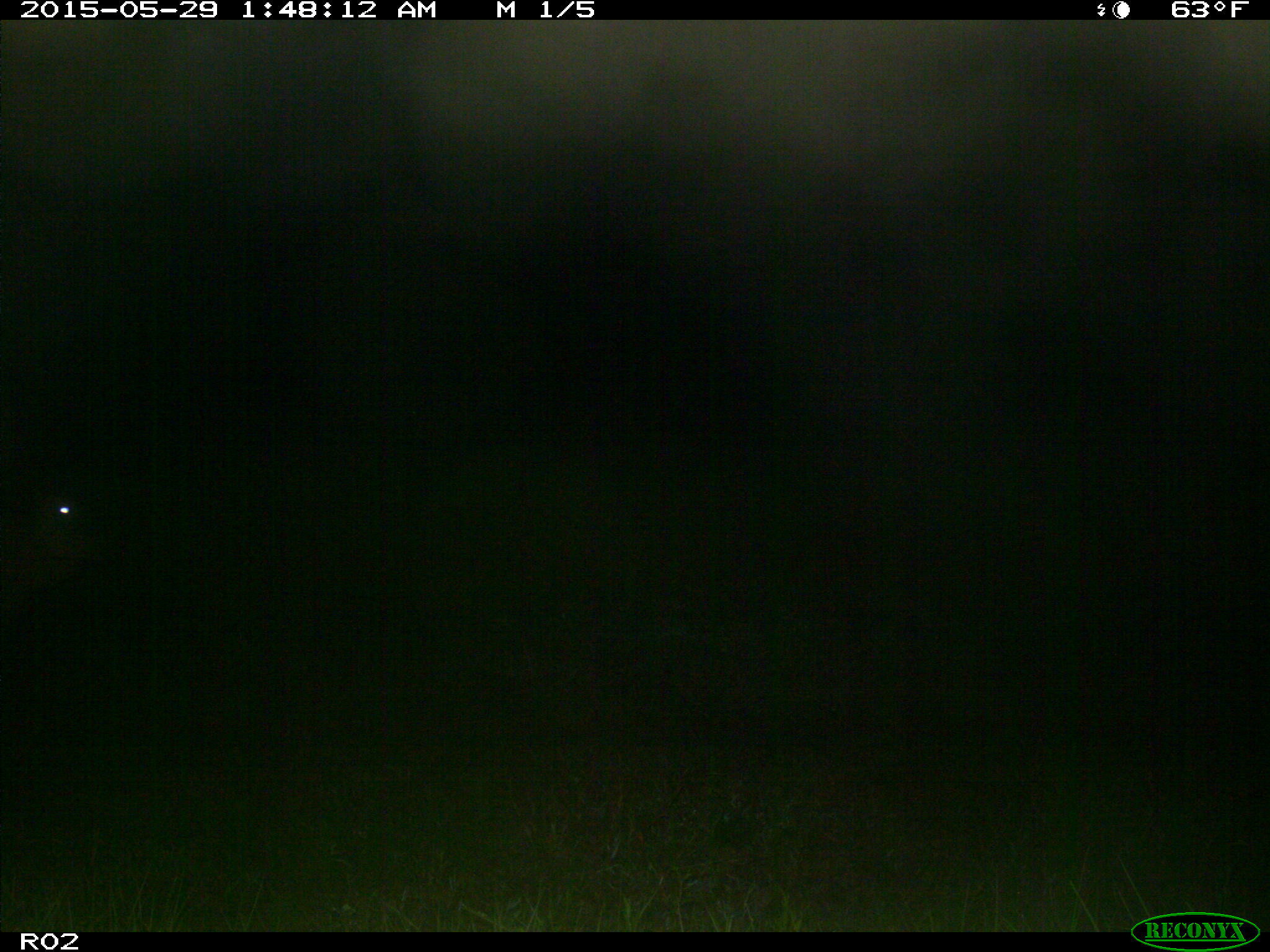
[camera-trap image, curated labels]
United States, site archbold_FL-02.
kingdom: Animalia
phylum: Chordata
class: Mammalia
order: Artiodactyla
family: Bovidae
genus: Bos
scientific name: Bos taurus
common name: domestic cow